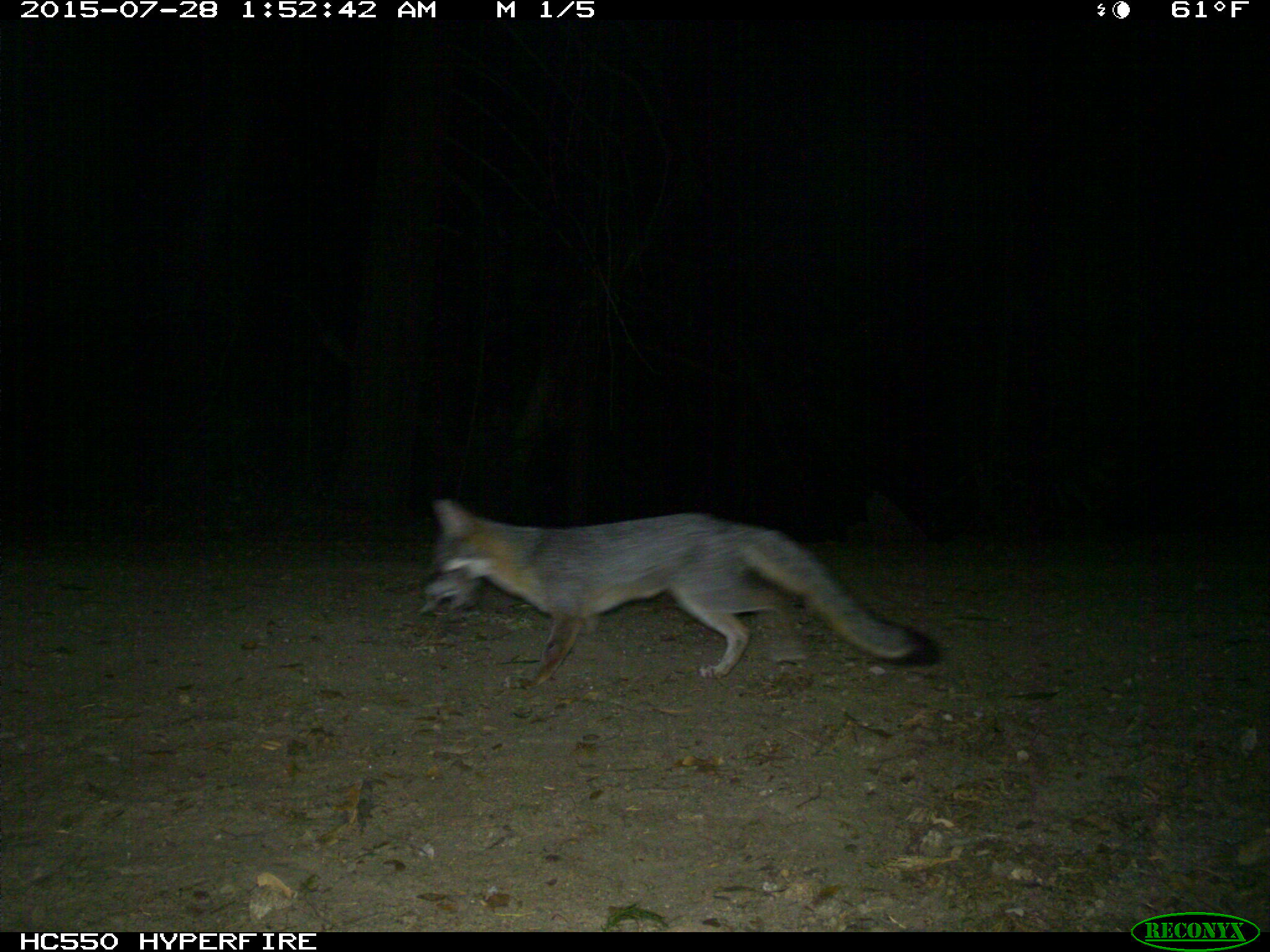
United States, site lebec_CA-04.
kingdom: Animalia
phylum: Chordata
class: Mammalia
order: Carnivora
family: Canidae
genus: Urocyon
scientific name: Urocyon cinereoargenteus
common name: gray fox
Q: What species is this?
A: Urocyon cinereoargenteus (gray fox).